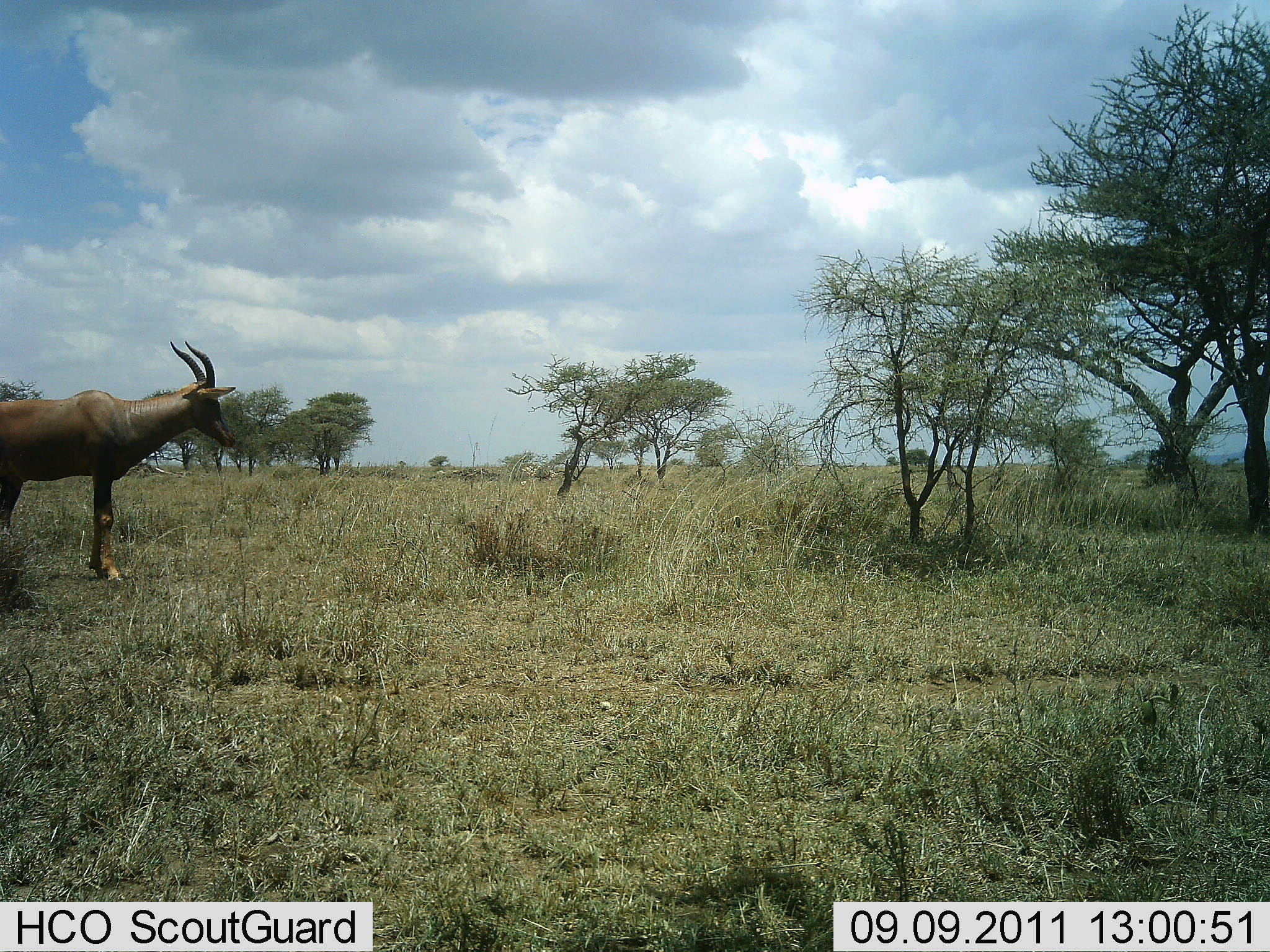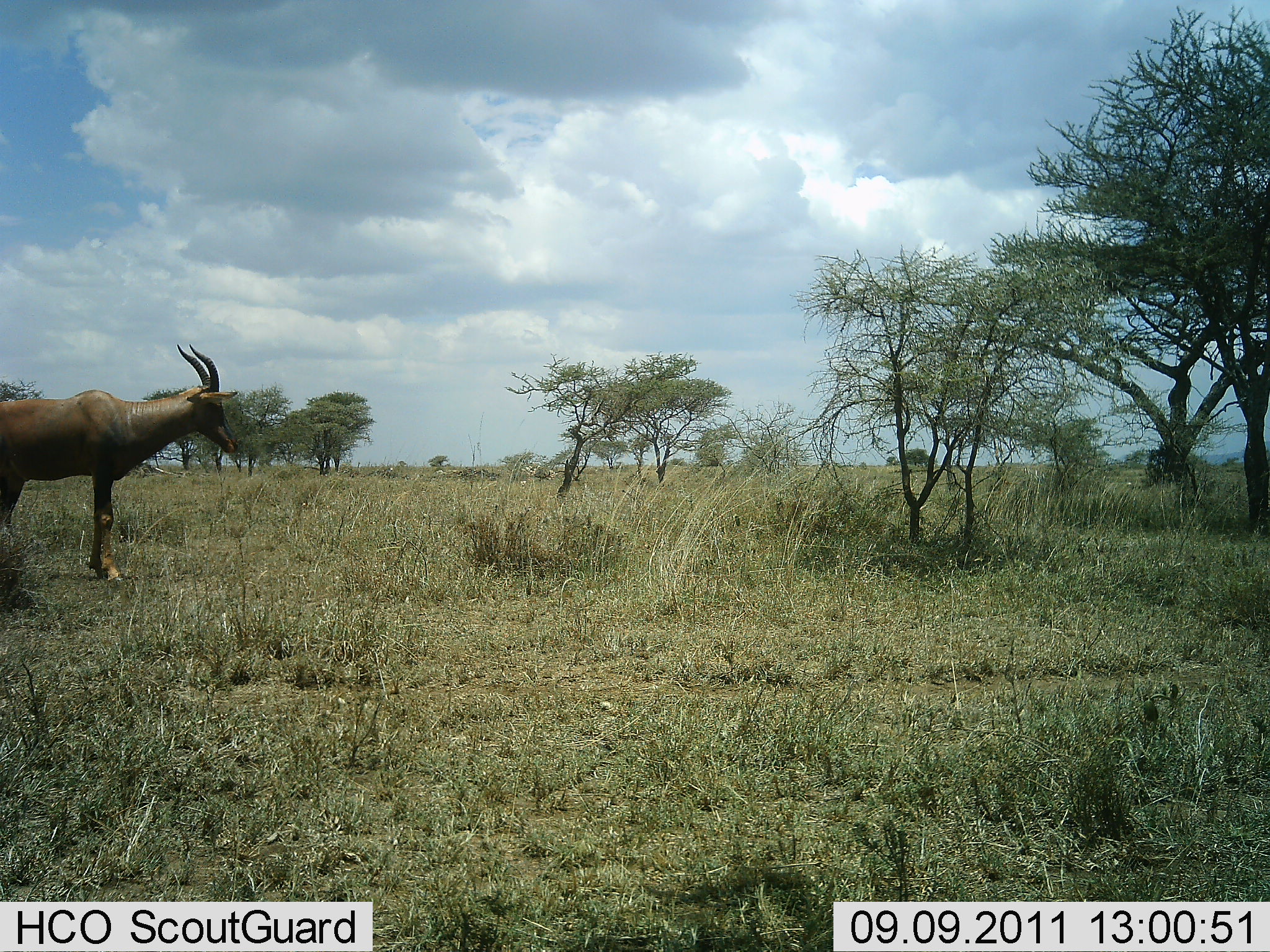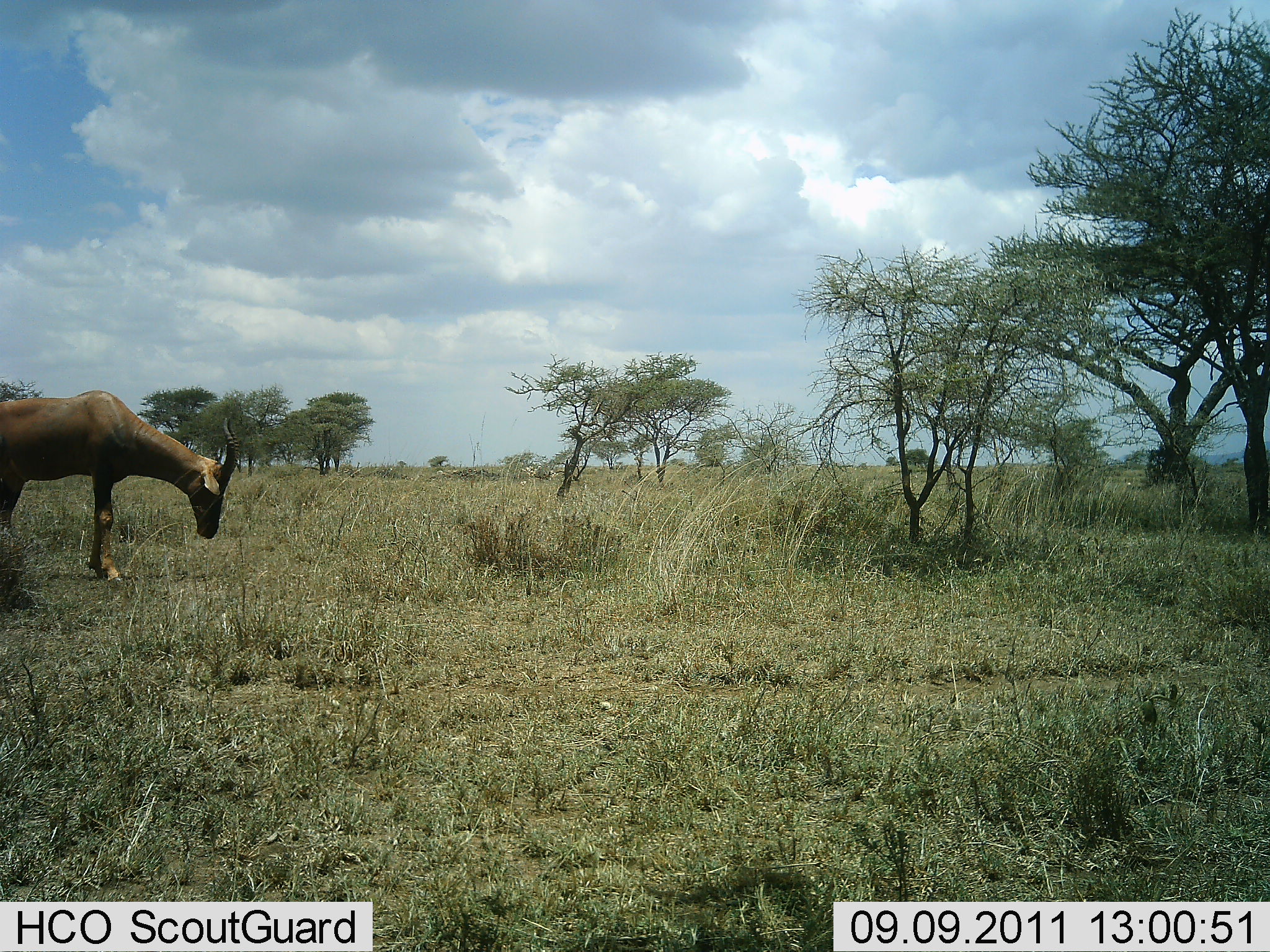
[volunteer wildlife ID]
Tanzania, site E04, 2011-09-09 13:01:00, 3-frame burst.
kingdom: Animalia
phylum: Chordata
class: Mammalia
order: Artiodactyla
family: Bovidae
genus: Damaliscus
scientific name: Damaliscus lunatus jimela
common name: topi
Topi (Damaliscus lunatus jimela), count 1. Behavior (volunteer vote fractions): standing 83%, resting 0%, moving 0%, interacting 0%. Young present (vote fraction): 0%. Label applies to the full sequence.